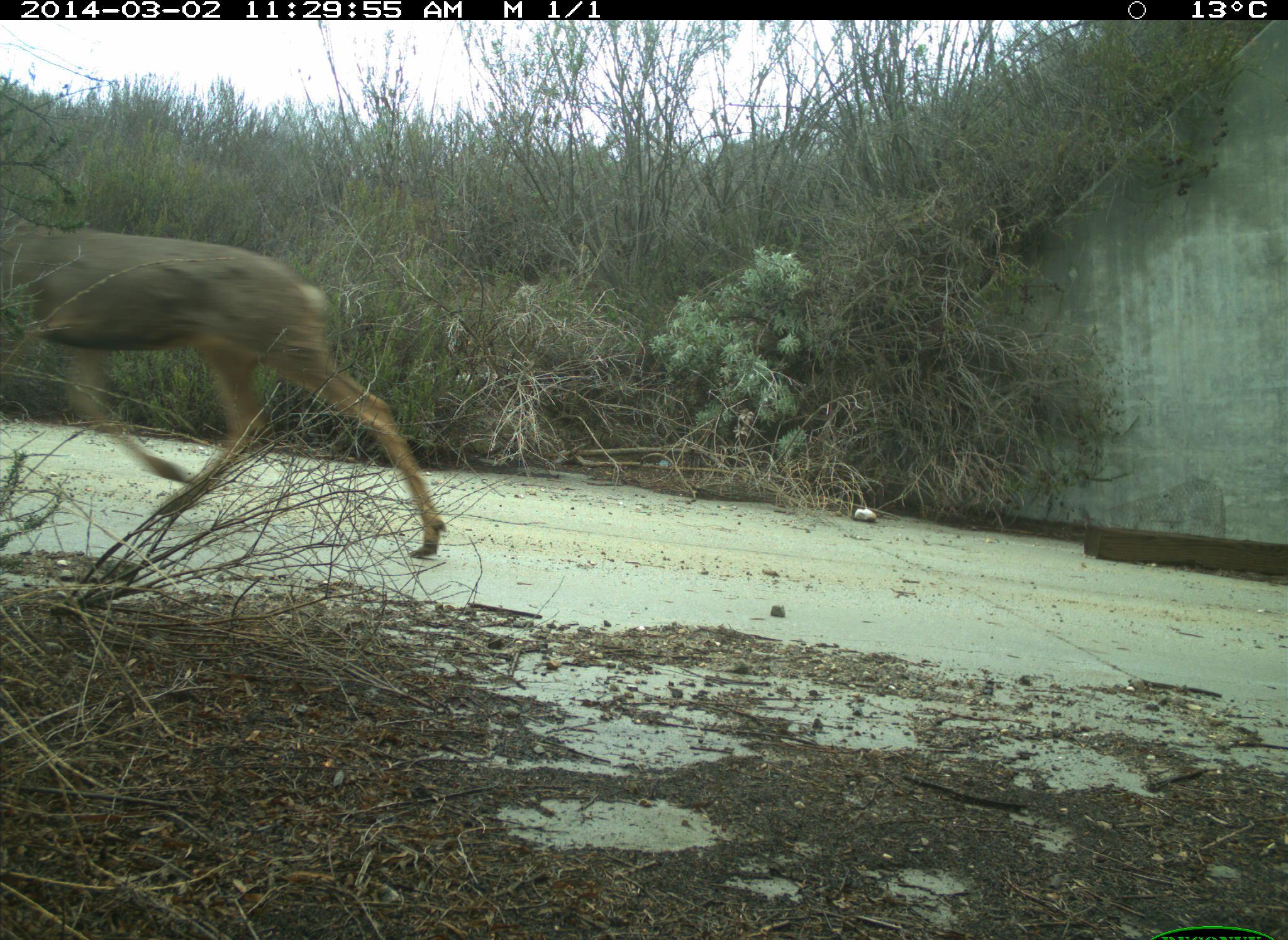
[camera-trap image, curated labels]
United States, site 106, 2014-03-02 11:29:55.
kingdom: Animalia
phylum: Chordata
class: Mammalia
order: Artiodactyla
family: Cervidae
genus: Odocoileus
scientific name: Odocoileus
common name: deer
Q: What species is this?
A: Deer (Odocoileus).